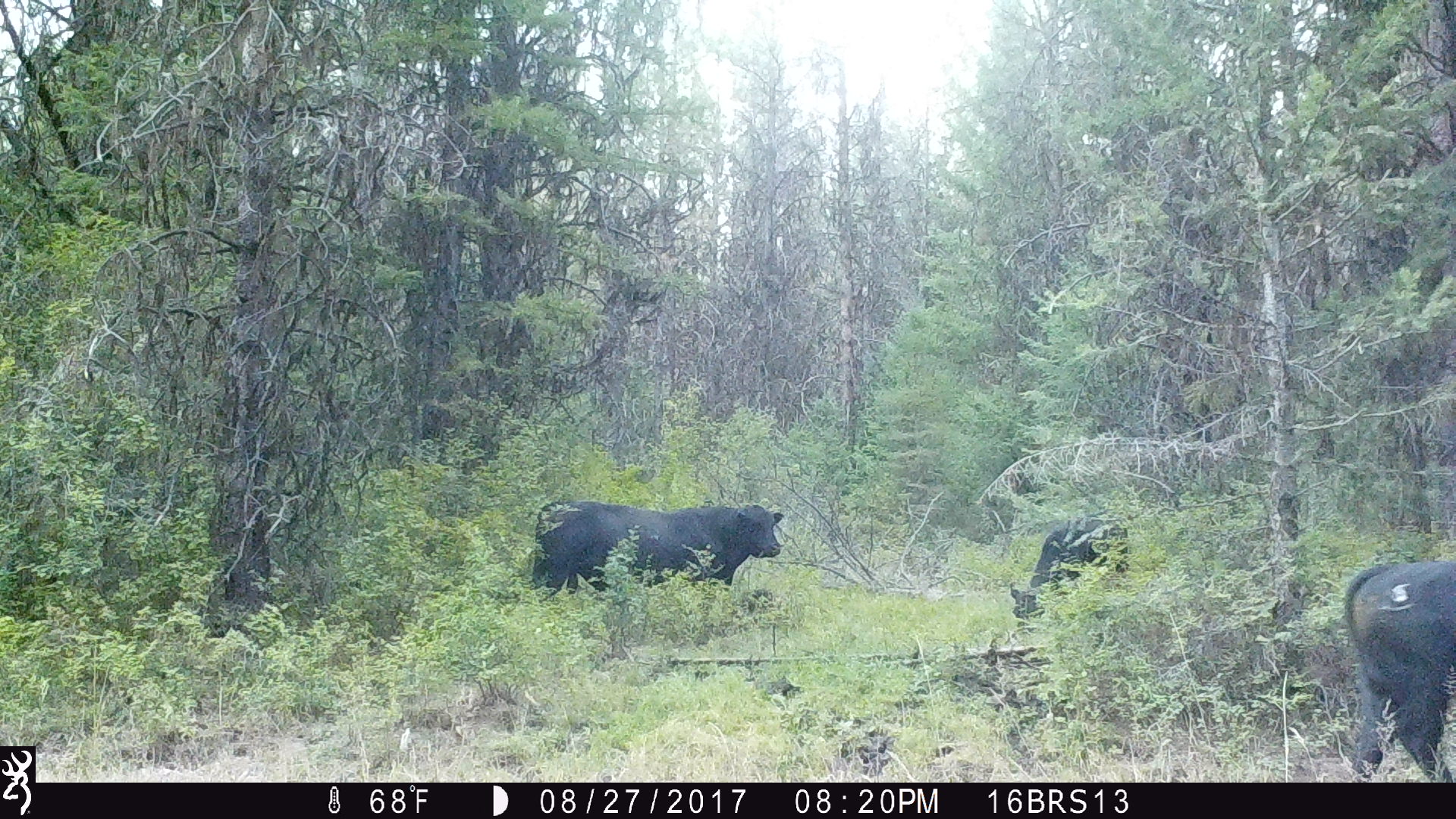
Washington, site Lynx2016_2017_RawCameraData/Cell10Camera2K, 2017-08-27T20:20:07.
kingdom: Animalia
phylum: Chordata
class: Mammalia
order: Artiodactyla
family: Bovidae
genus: Bos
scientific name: Bos taurus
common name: domestic cattle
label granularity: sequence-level